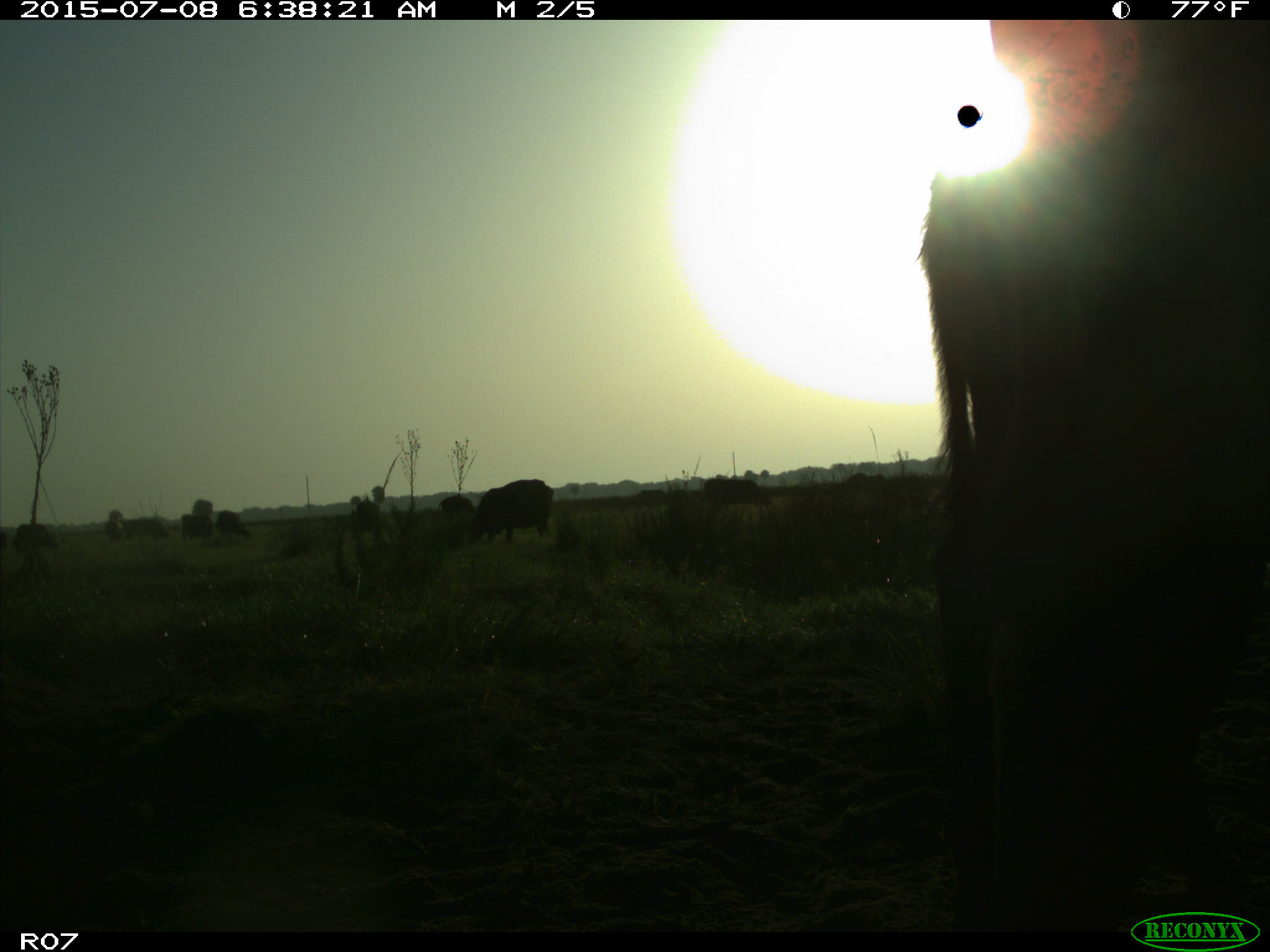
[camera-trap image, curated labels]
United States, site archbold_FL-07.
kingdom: Animalia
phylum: Chordata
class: Mammalia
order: Artiodactyla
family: Bovidae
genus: Bos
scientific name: Bos taurus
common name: domestic cow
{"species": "Bos taurus (domestic cow)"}